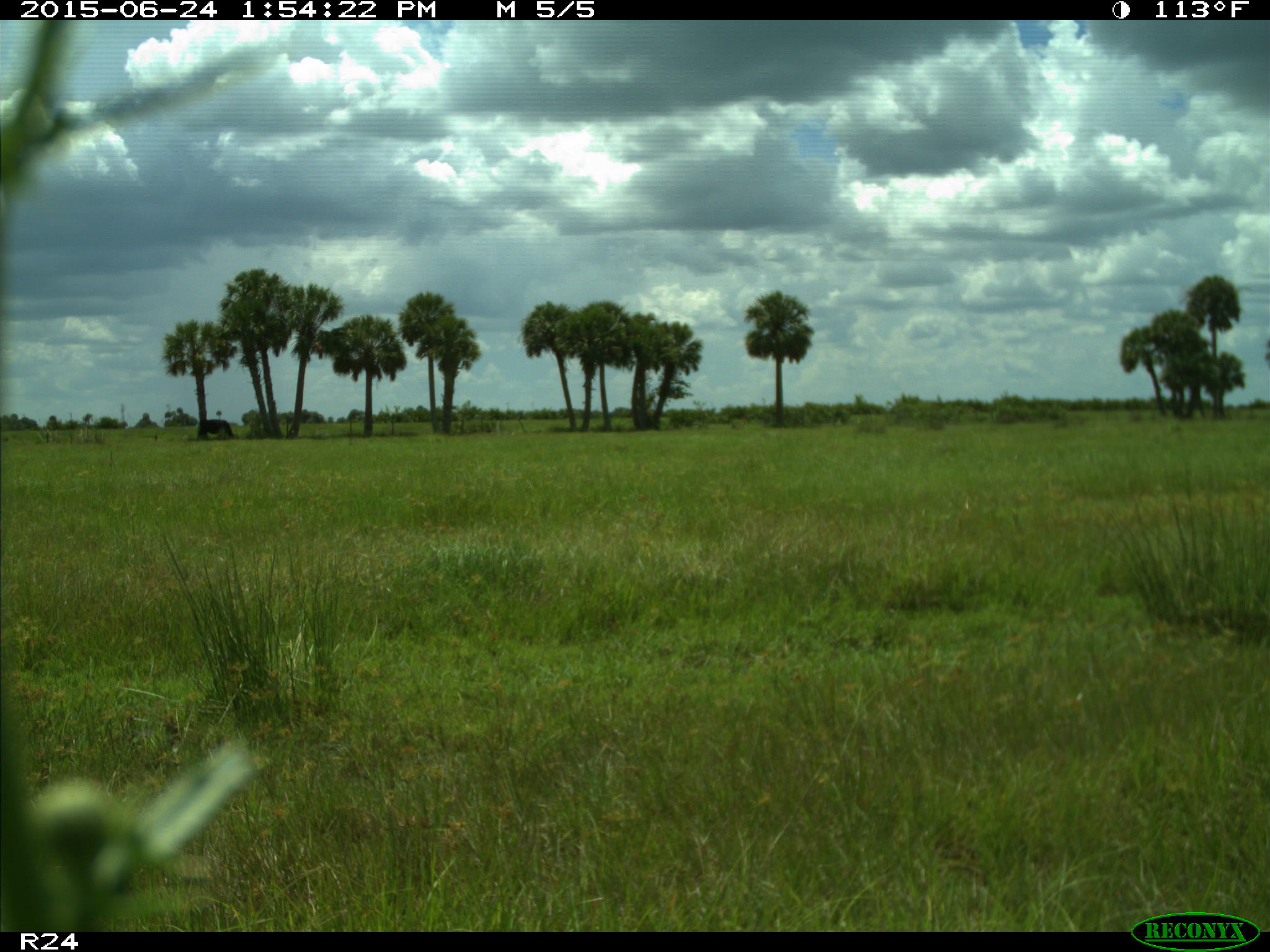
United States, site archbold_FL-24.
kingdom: Animalia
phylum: Chordata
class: Mammalia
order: Artiodactyla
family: Bovidae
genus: Bos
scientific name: Bos taurus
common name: domestic cow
Bos taurus (domestic cow).